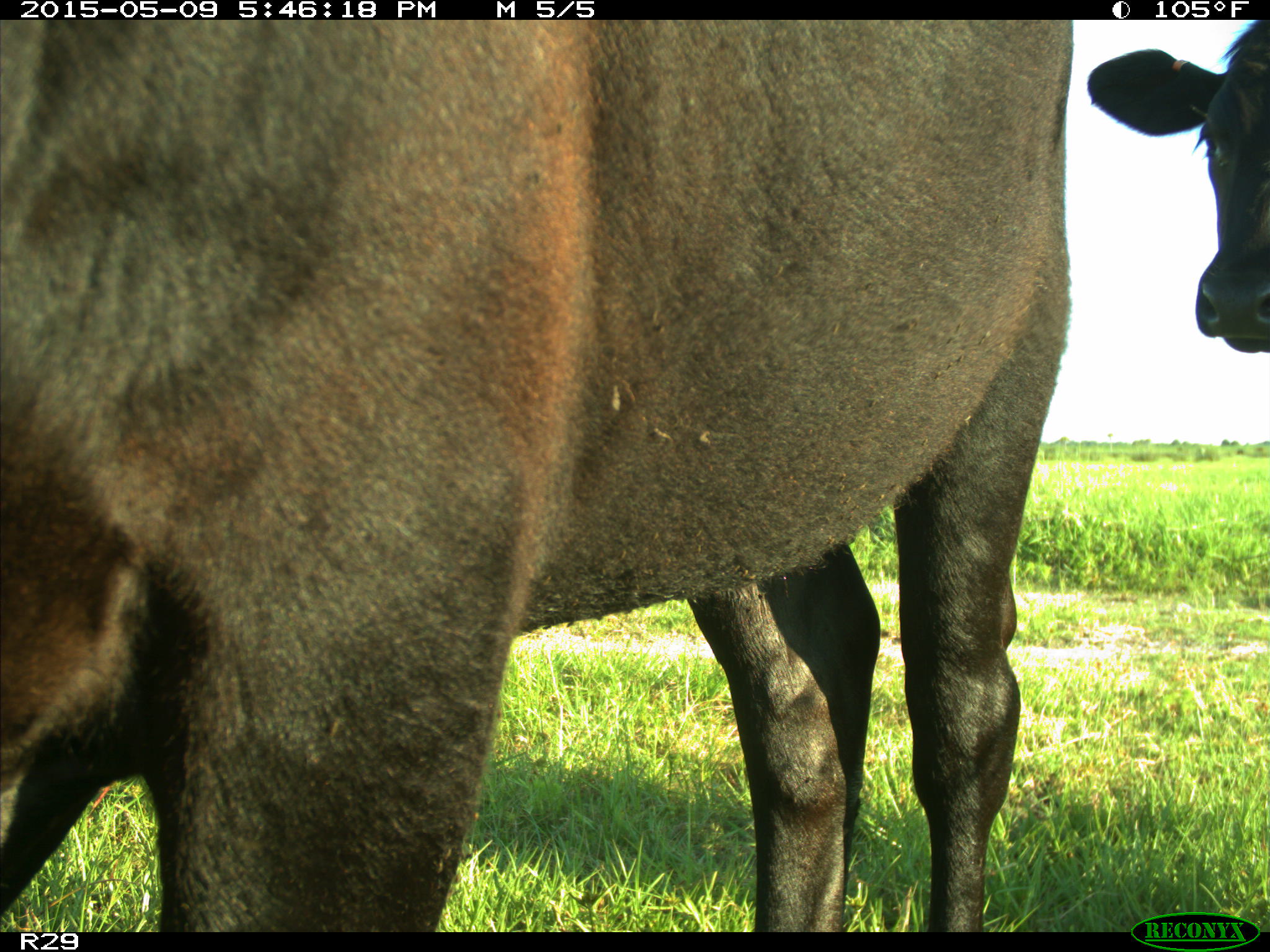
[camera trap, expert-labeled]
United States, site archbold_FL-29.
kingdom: Animalia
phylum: Chordata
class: Mammalia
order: Artiodactyla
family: Bovidae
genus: Bos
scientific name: Bos taurus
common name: domestic cow